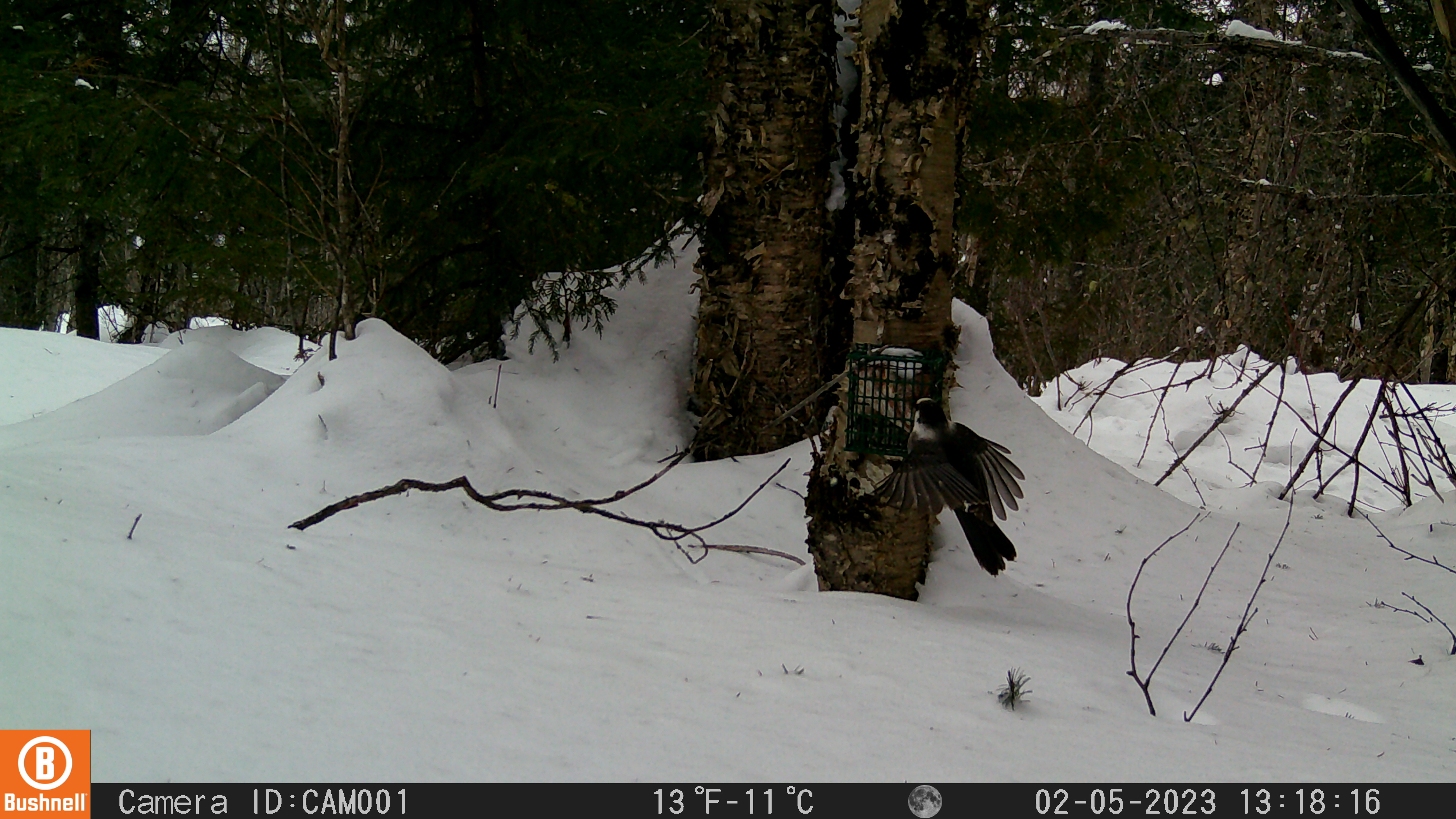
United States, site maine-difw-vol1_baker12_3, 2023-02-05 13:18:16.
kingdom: Animalia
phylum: Chordata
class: Aves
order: Passeriformes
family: Corvidae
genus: Perisoreus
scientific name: Perisoreus canadensis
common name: canada jay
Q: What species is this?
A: Canada jay (Perisoreus canadensis).